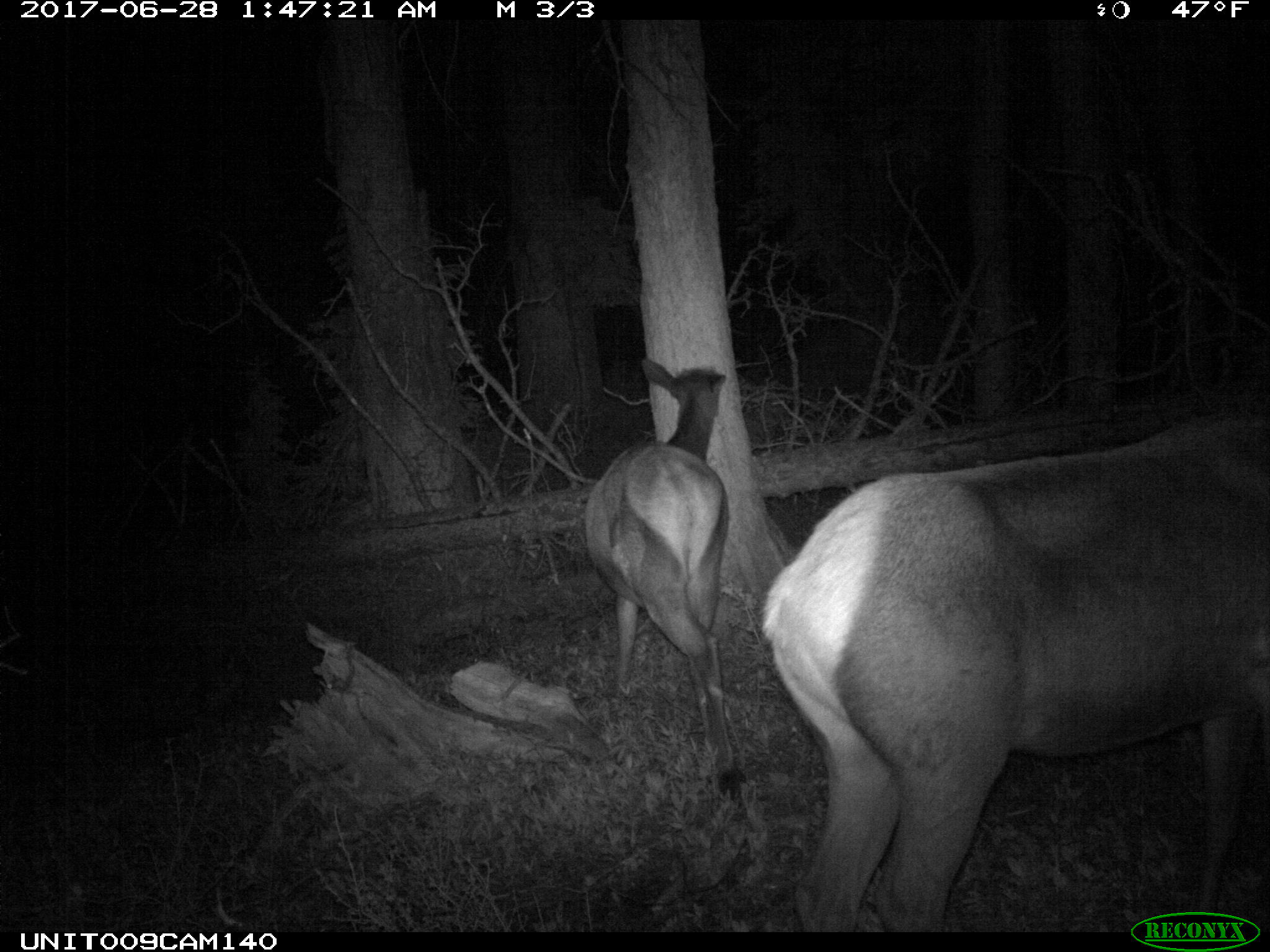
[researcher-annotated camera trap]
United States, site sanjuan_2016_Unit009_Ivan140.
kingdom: Animalia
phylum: Chordata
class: Mammalia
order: Artiodactyla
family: Cervidae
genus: Cervus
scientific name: Cervus elaphus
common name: red deer